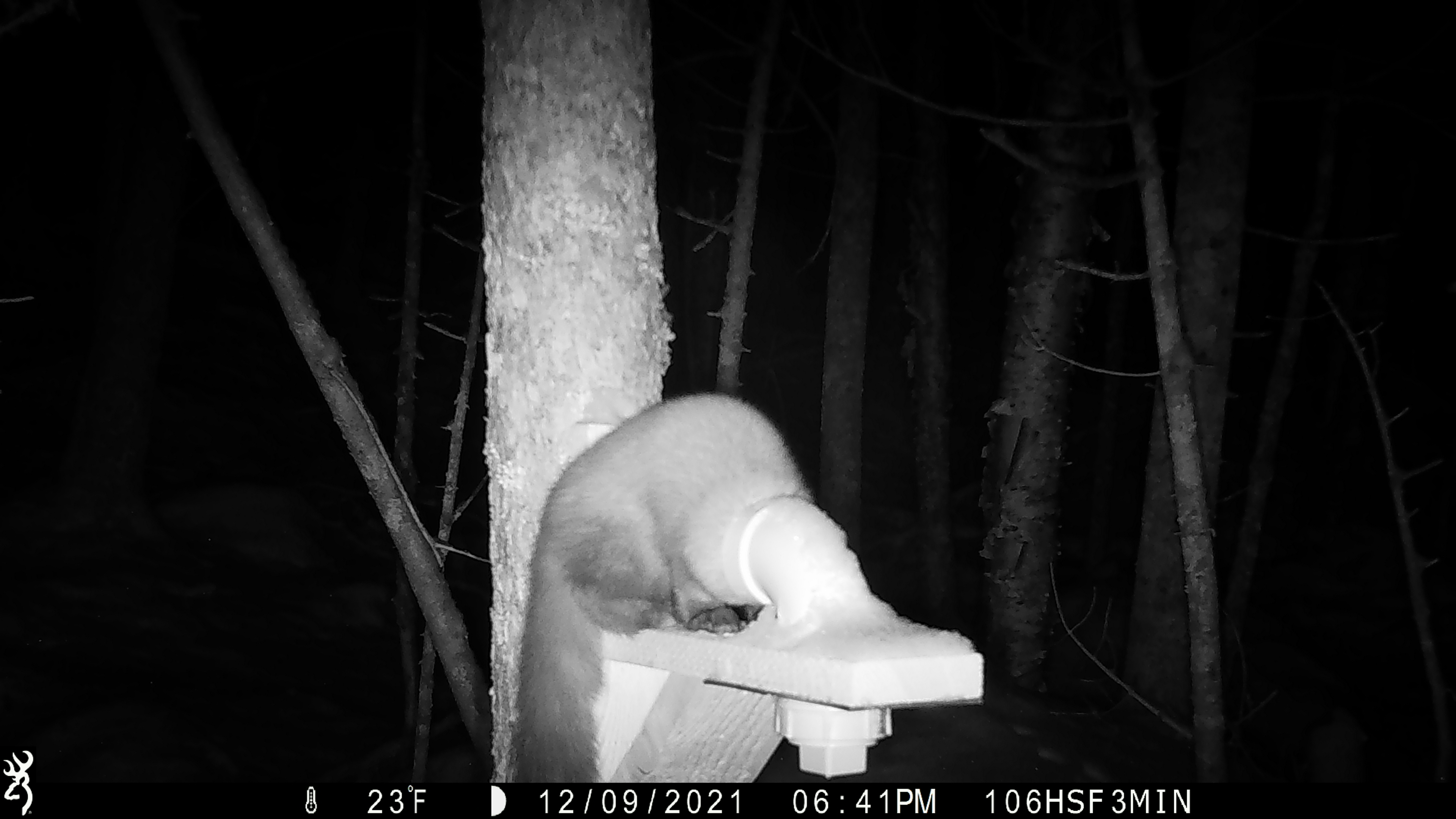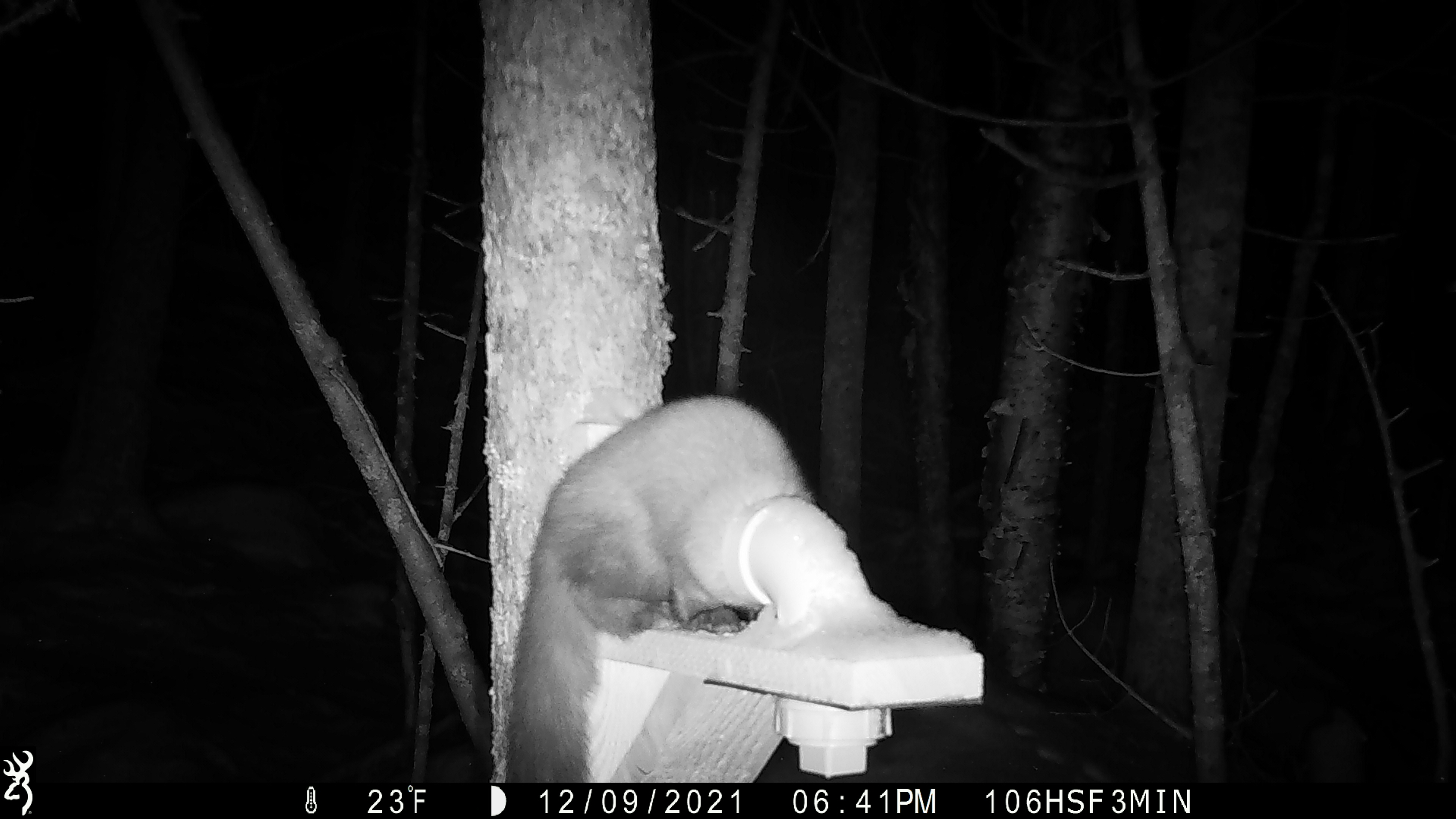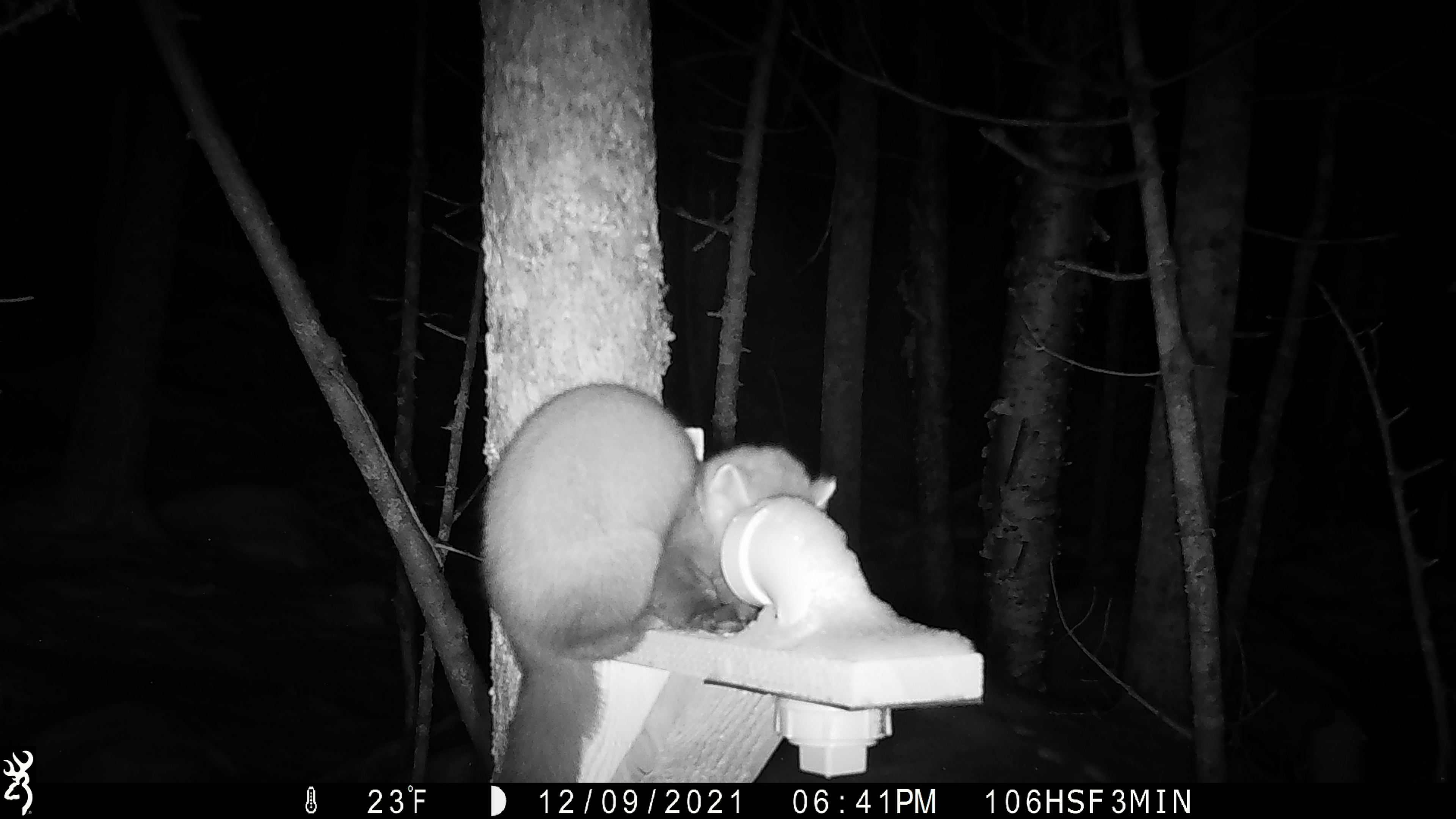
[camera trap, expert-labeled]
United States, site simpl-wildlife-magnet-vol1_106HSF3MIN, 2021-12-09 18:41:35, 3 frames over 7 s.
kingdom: Animalia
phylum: Chordata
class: Mammalia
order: Carnivora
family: Mustelidae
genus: Martes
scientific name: Martes americana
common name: american marten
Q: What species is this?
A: American marten (Martes americana).